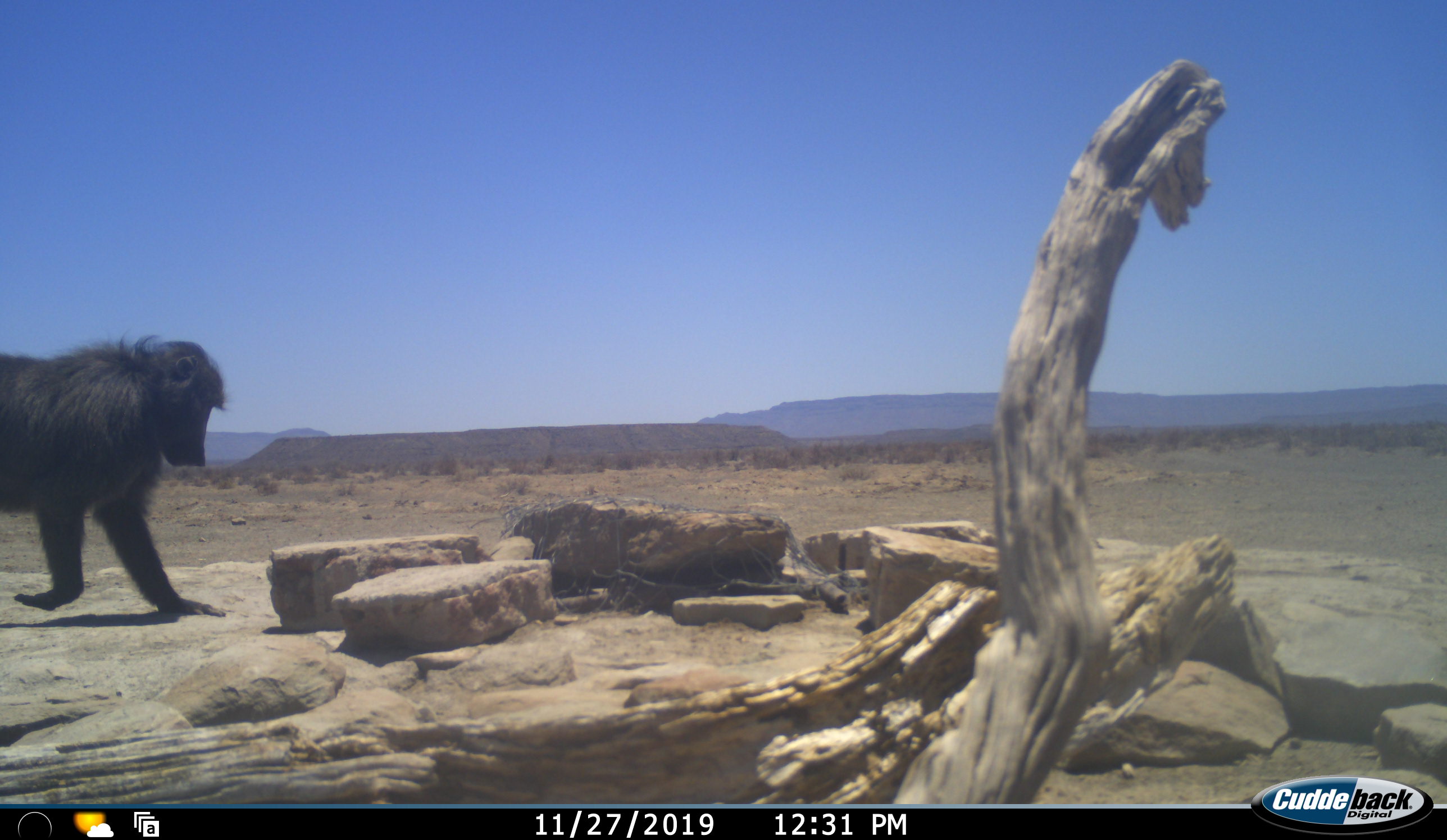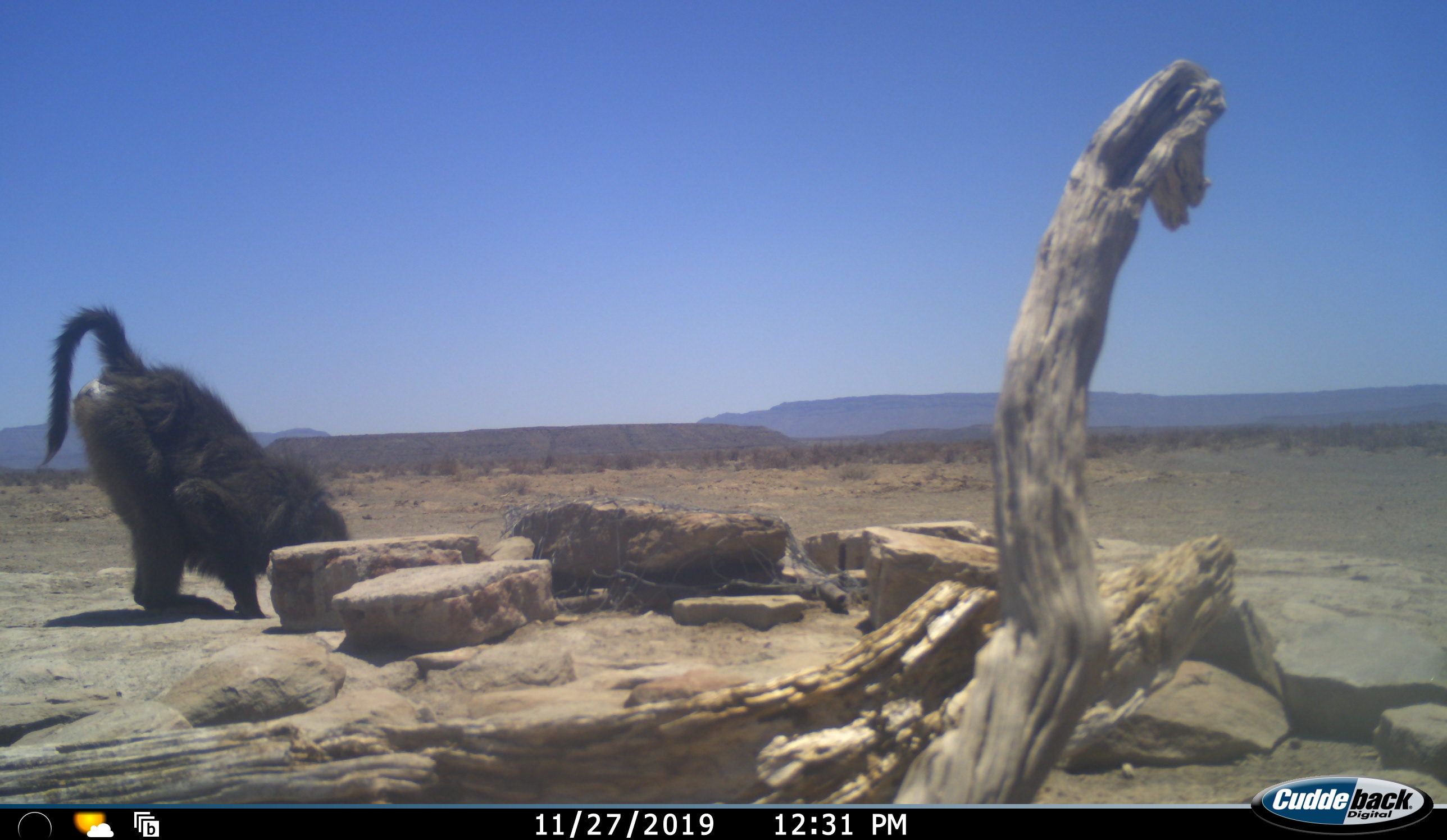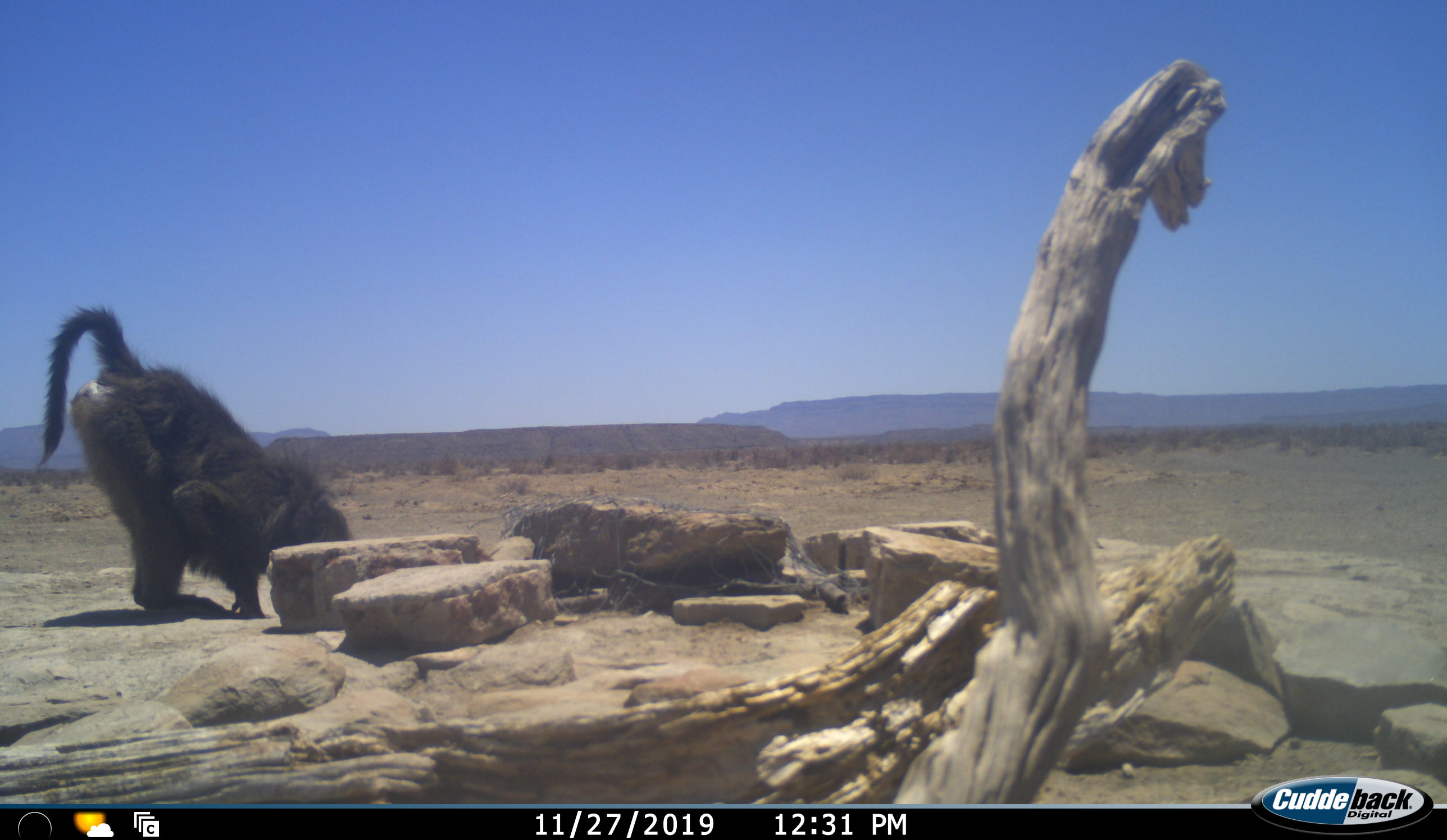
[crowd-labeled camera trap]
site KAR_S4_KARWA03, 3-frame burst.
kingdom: Animalia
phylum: Chordata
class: Mammalia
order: Primates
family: Cercopithecidae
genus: Papio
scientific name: Papio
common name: baboon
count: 1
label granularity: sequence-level